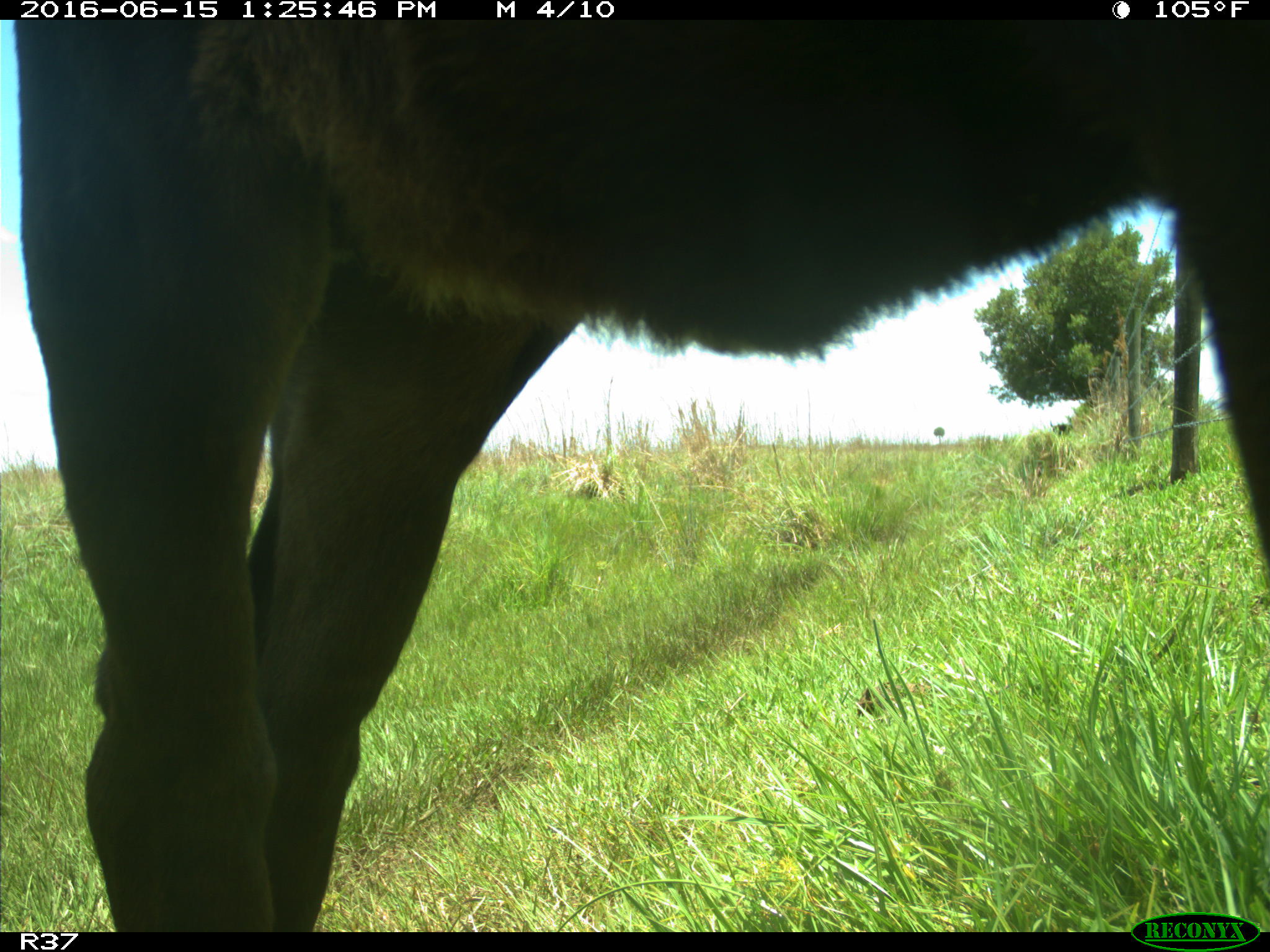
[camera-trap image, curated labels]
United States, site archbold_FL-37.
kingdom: Animalia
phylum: Chordata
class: Mammalia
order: Artiodactyla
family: Bovidae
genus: Bos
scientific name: Bos taurus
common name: domestic cow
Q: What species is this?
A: Bos taurus (domestic cow).